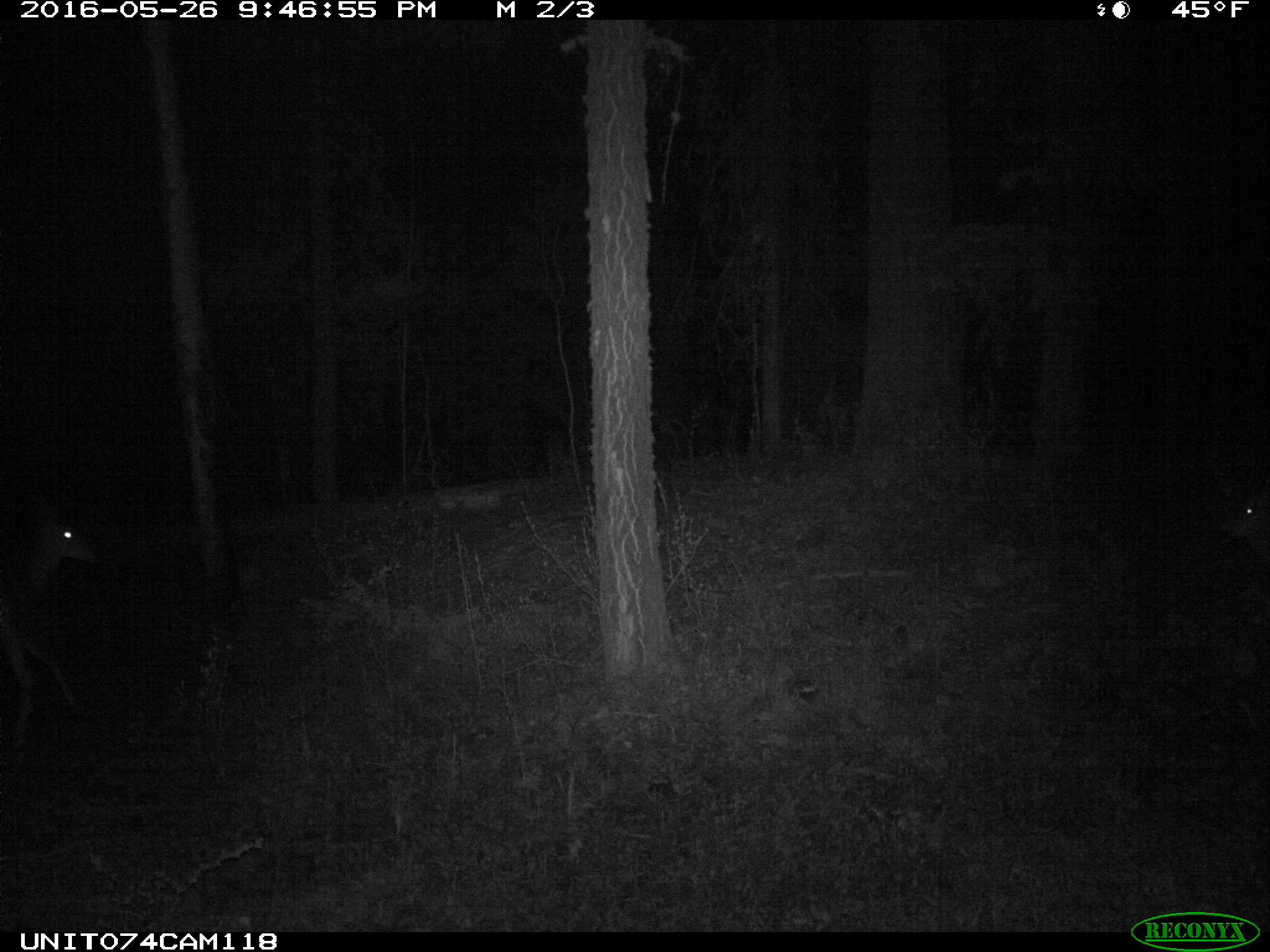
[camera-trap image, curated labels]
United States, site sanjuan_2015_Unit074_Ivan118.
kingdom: Animalia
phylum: Chordata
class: Mammalia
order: Artiodactyla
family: Cervidae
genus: Odocoileus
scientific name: Odocoileus hemionus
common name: mule deer